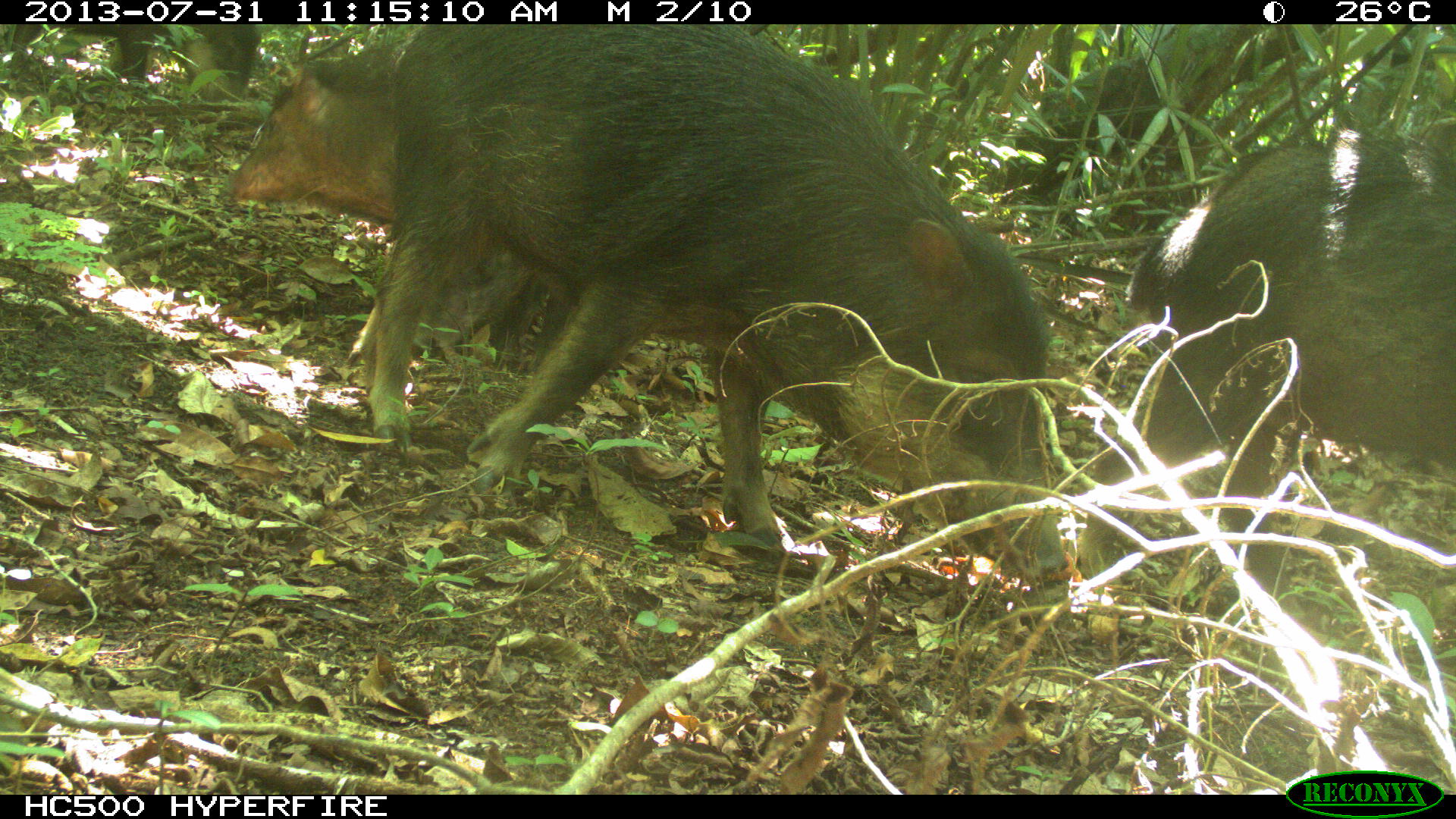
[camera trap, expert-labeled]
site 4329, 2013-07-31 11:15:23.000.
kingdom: Animalia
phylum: Chordata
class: Mammalia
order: Artiodactyla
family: Tayassuidae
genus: Tayassu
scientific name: Tayassu pecari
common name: white-lipped peccary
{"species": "Tayassu pecari (white-lipped peccary)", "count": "10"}